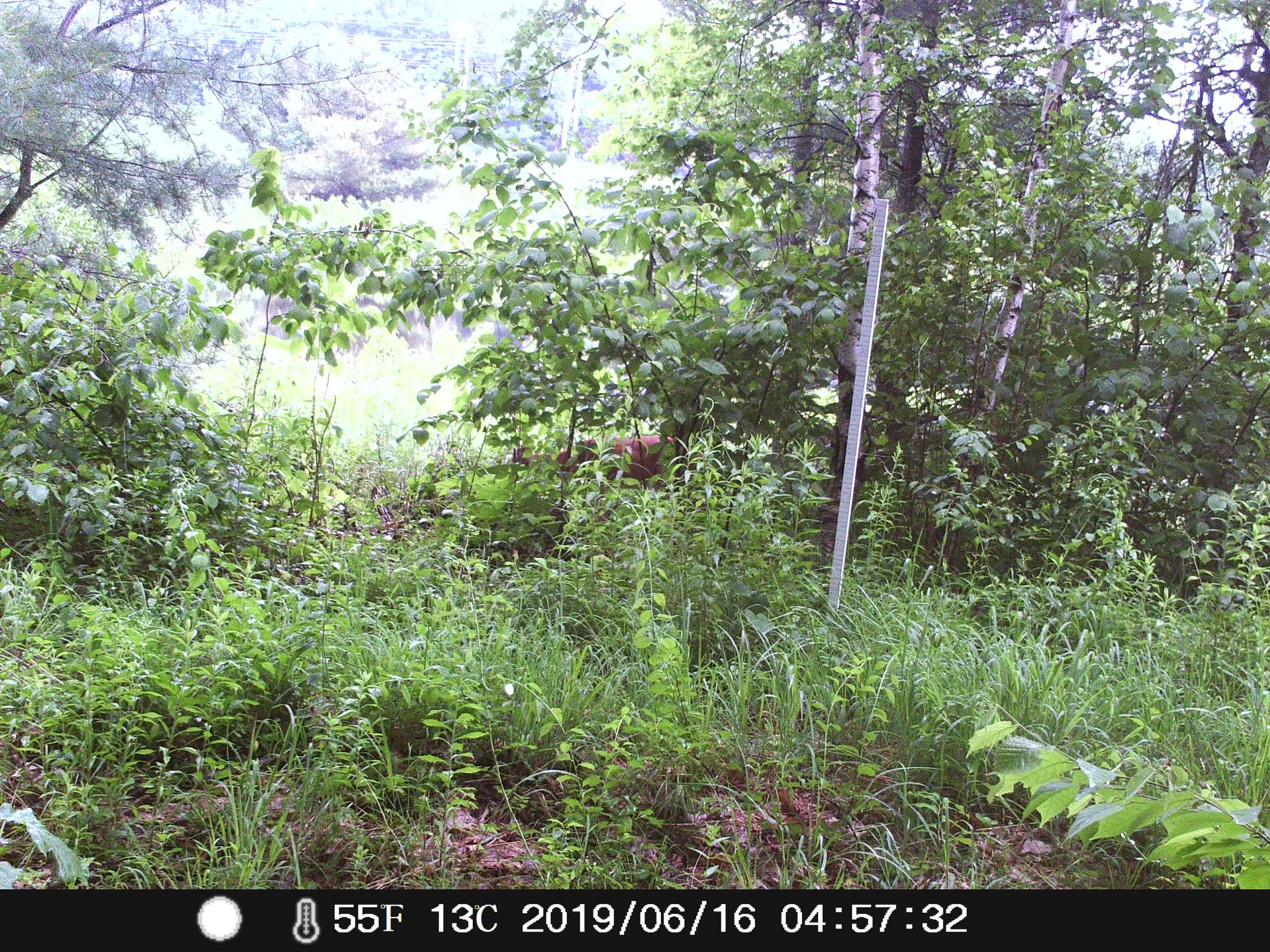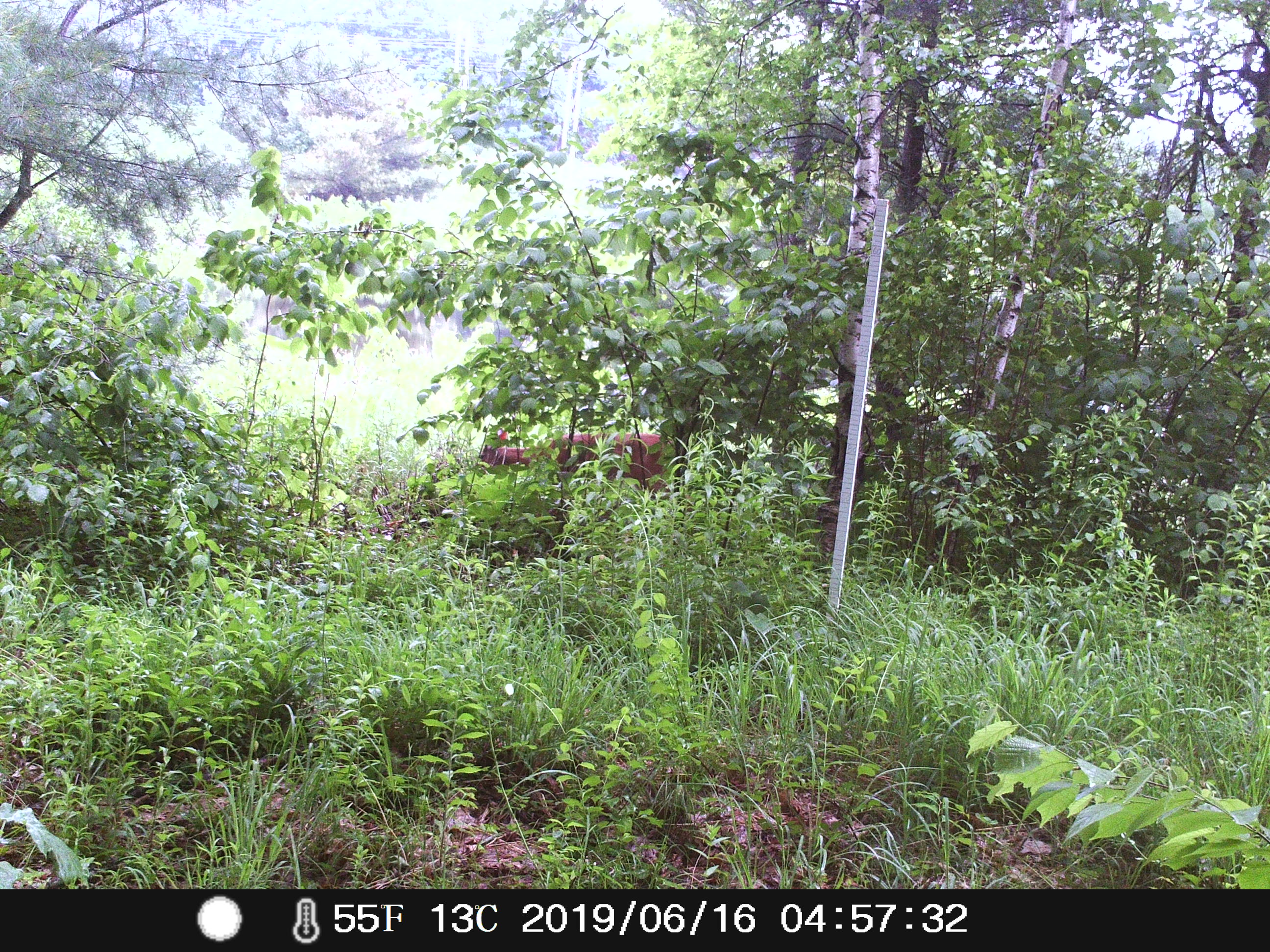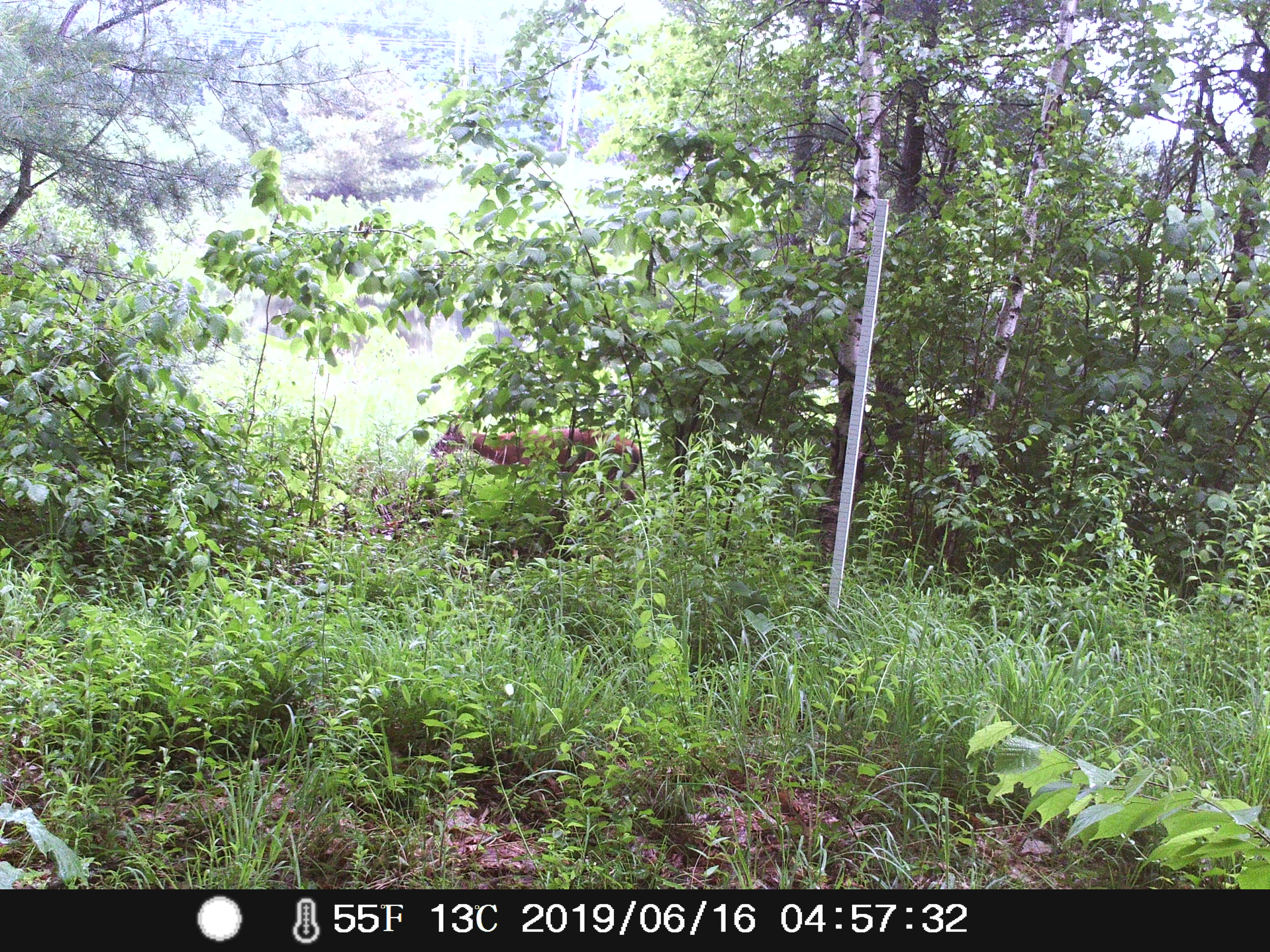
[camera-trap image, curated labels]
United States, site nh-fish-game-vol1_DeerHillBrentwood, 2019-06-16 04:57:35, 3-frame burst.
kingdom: Animalia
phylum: Chordata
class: Mammalia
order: Artiodactyla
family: Cervidae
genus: Odocoileus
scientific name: Odocoileus virginianus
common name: white-tailed deer